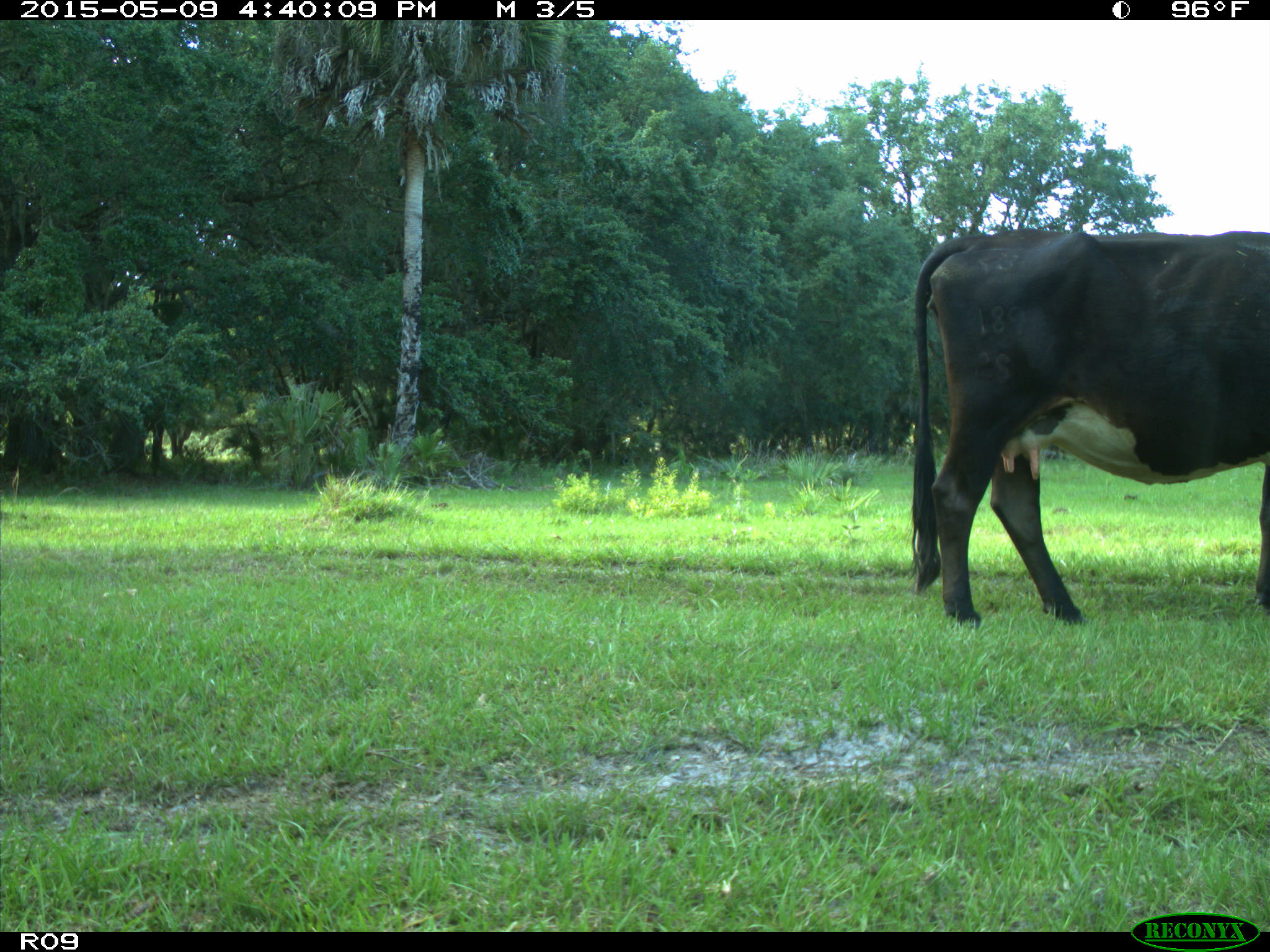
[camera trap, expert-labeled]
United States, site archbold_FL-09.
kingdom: Animalia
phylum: Chordata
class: Mammalia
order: Artiodactyla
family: Bovidae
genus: Bos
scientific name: Bos taurus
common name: domestic cow